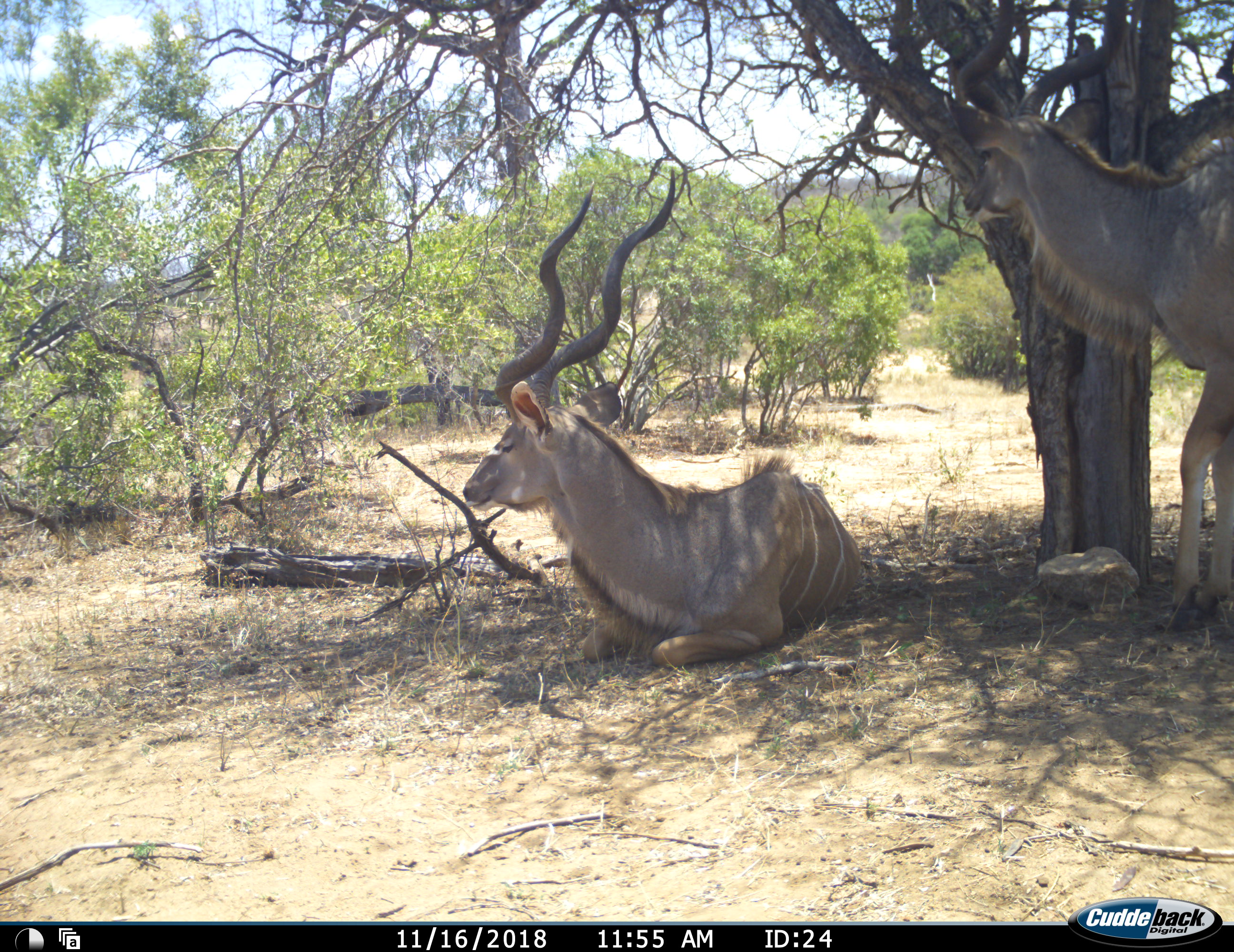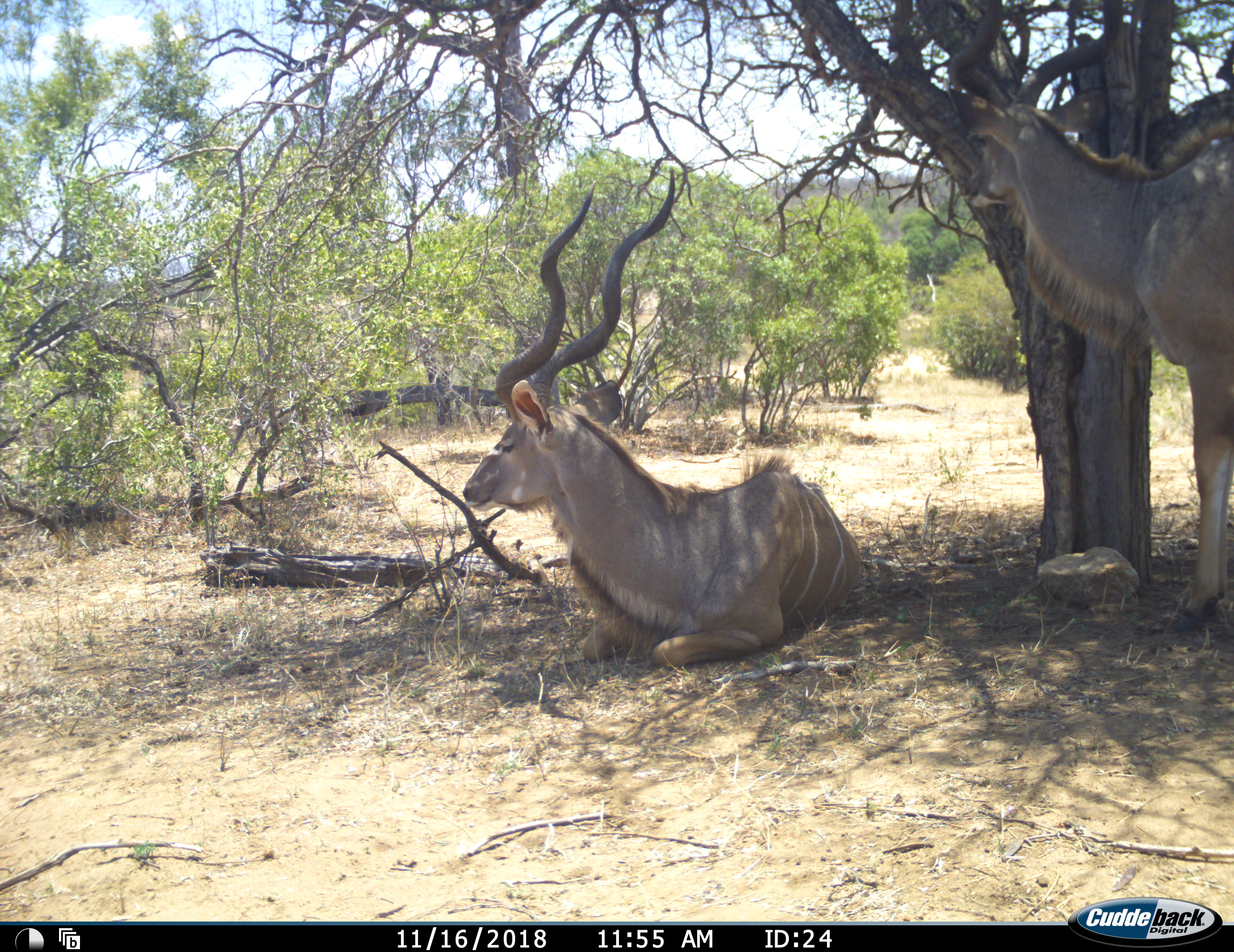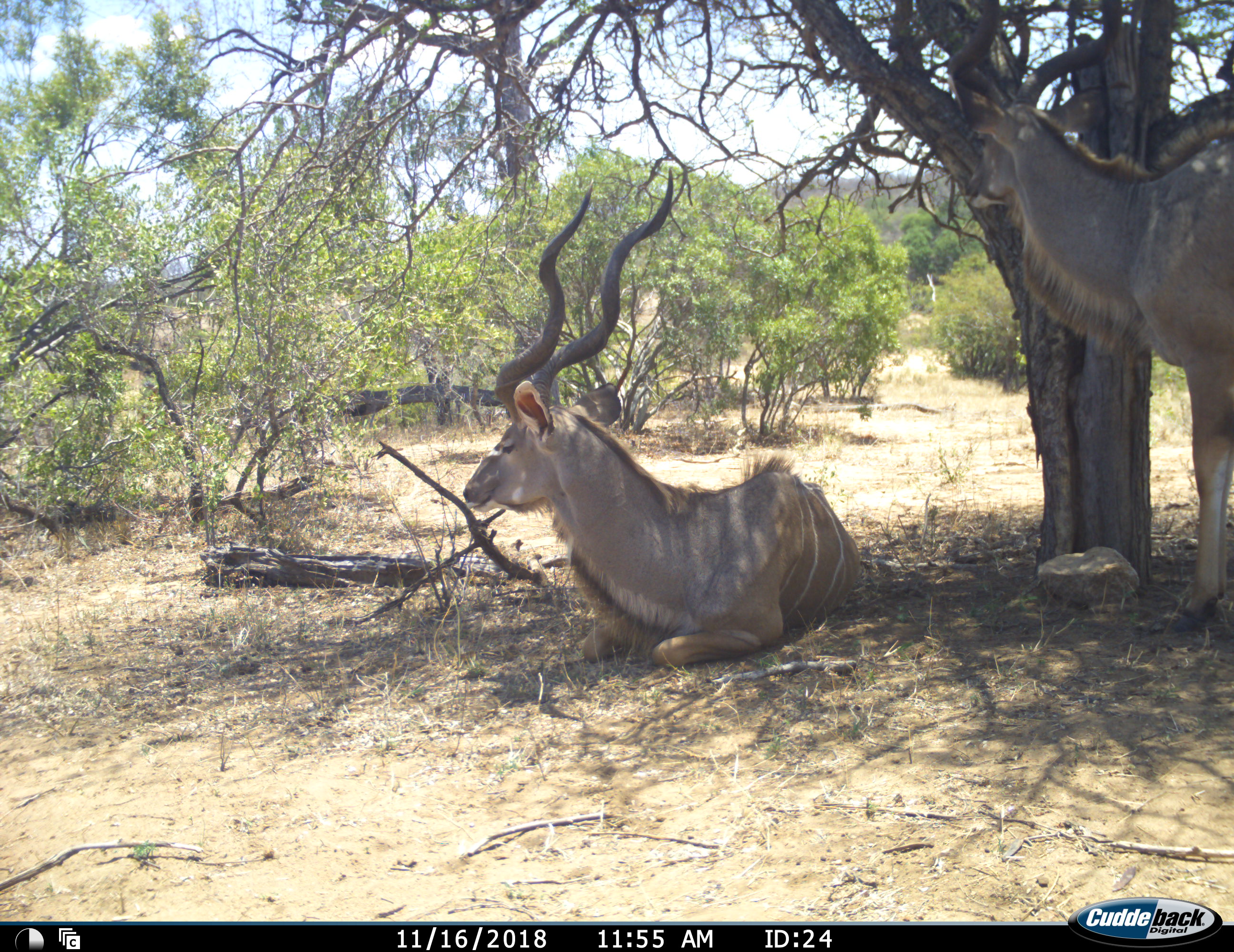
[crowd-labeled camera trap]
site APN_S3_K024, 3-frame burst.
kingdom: Animalia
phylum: Chordata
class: Mammalia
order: Artiodactyla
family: Bovidae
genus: Tragelaphus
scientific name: Tragelaphus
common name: kudu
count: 2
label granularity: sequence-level